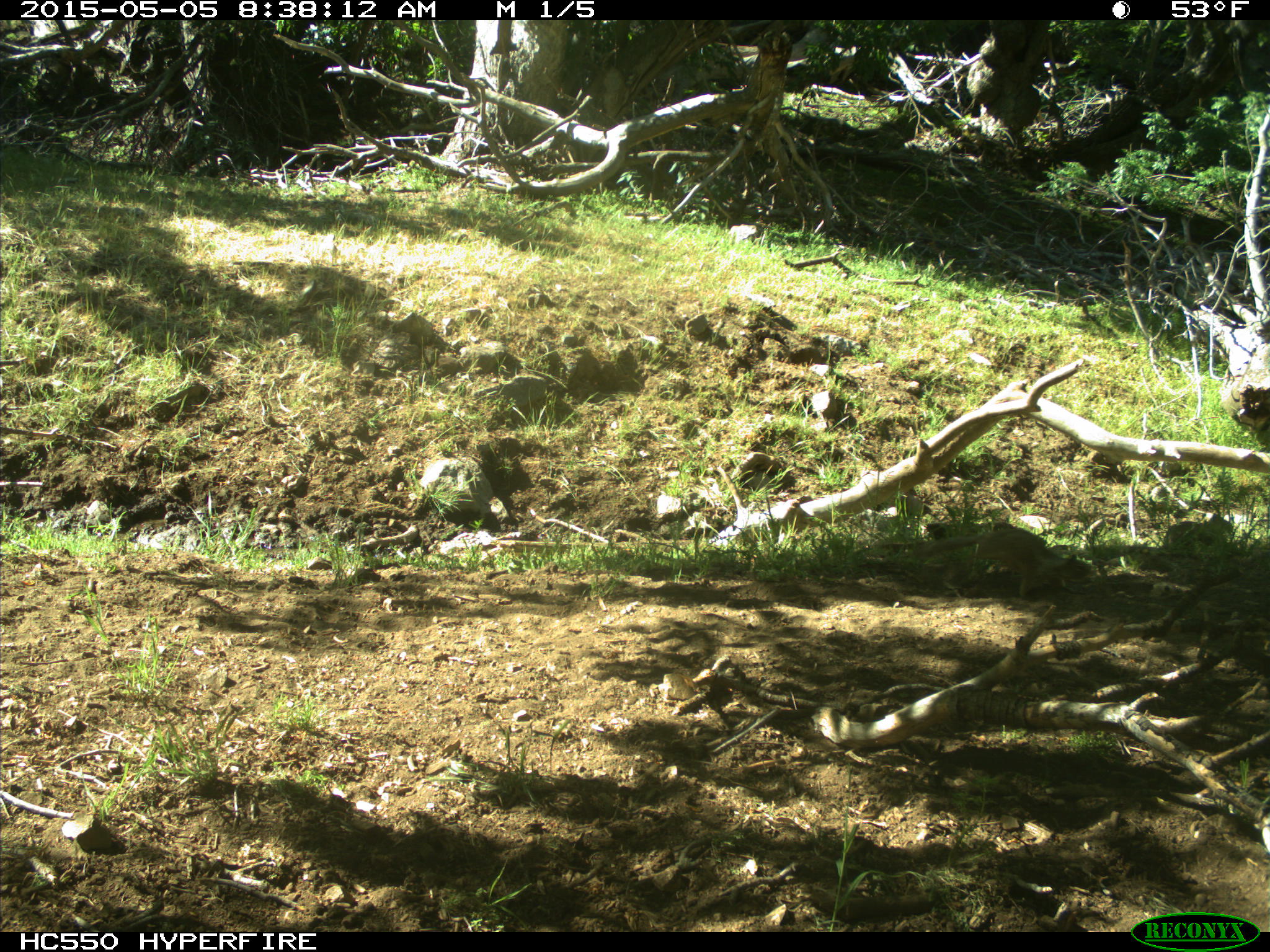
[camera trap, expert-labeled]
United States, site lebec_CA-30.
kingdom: Animalia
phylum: Chordata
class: Mammalia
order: Rodentia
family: Sciuridae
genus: Otospermophilus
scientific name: Otospermophilus beecheyi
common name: california ground squirrel